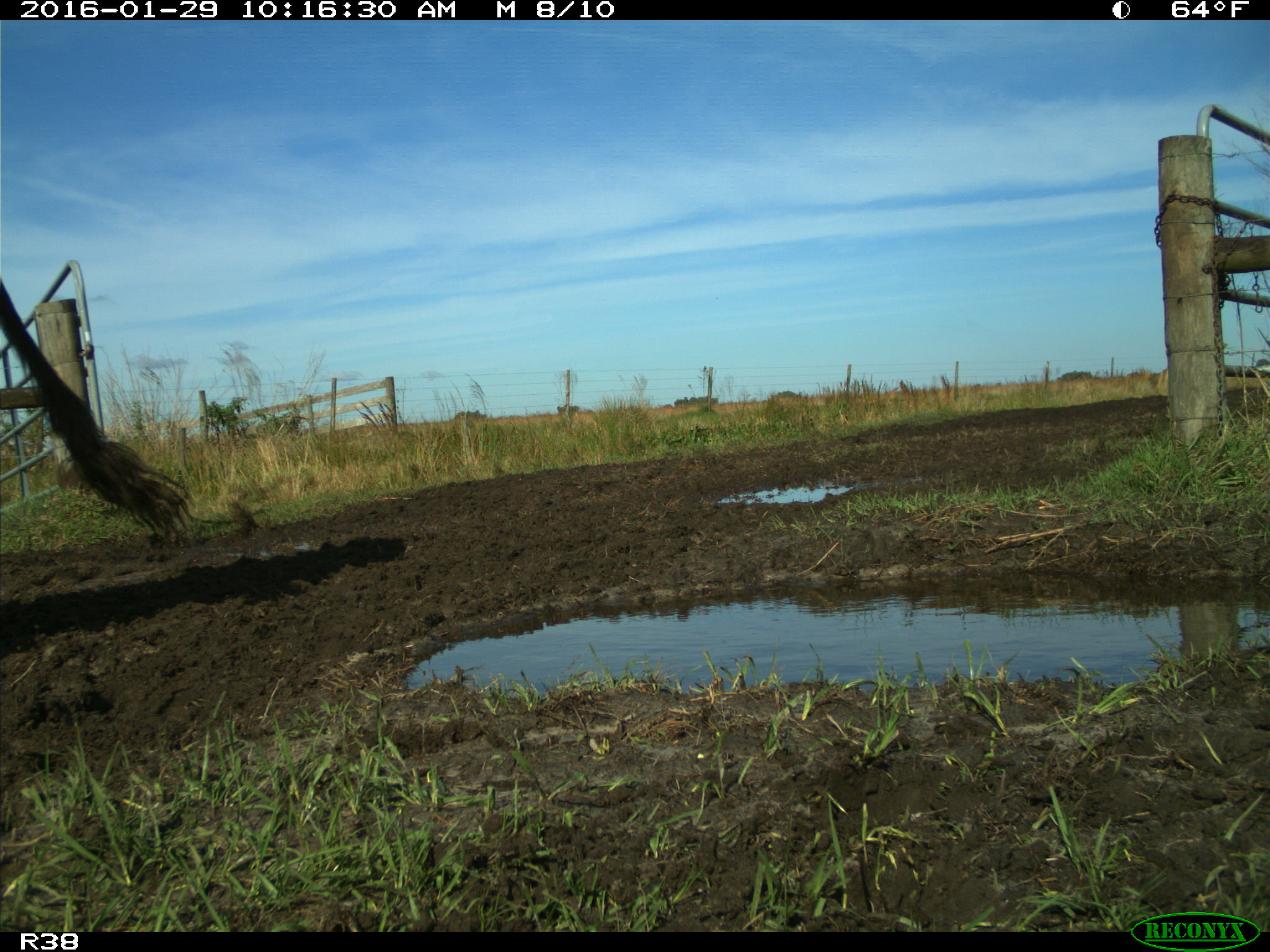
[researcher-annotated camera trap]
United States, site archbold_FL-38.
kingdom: Animalia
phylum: Chordata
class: Mammalia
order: Artiodactyla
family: Bovidae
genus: Bos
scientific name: Bos taurus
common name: domestic cow